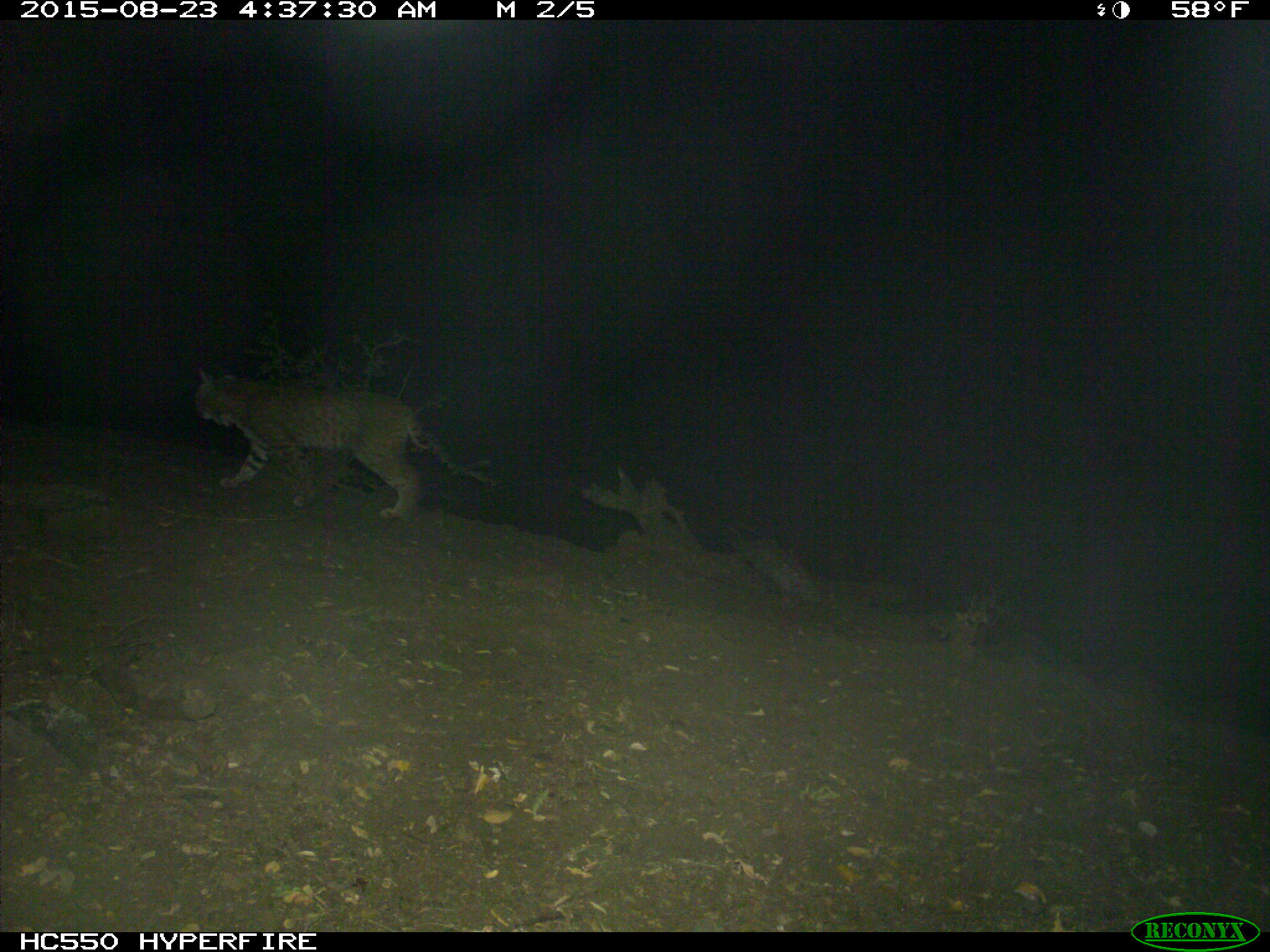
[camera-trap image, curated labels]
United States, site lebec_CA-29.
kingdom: Animalia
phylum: Chordata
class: Mammalia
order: Carnivora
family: Felidae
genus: Lynx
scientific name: Lynx rufus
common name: bobcat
Lynx rufus (bobcat).